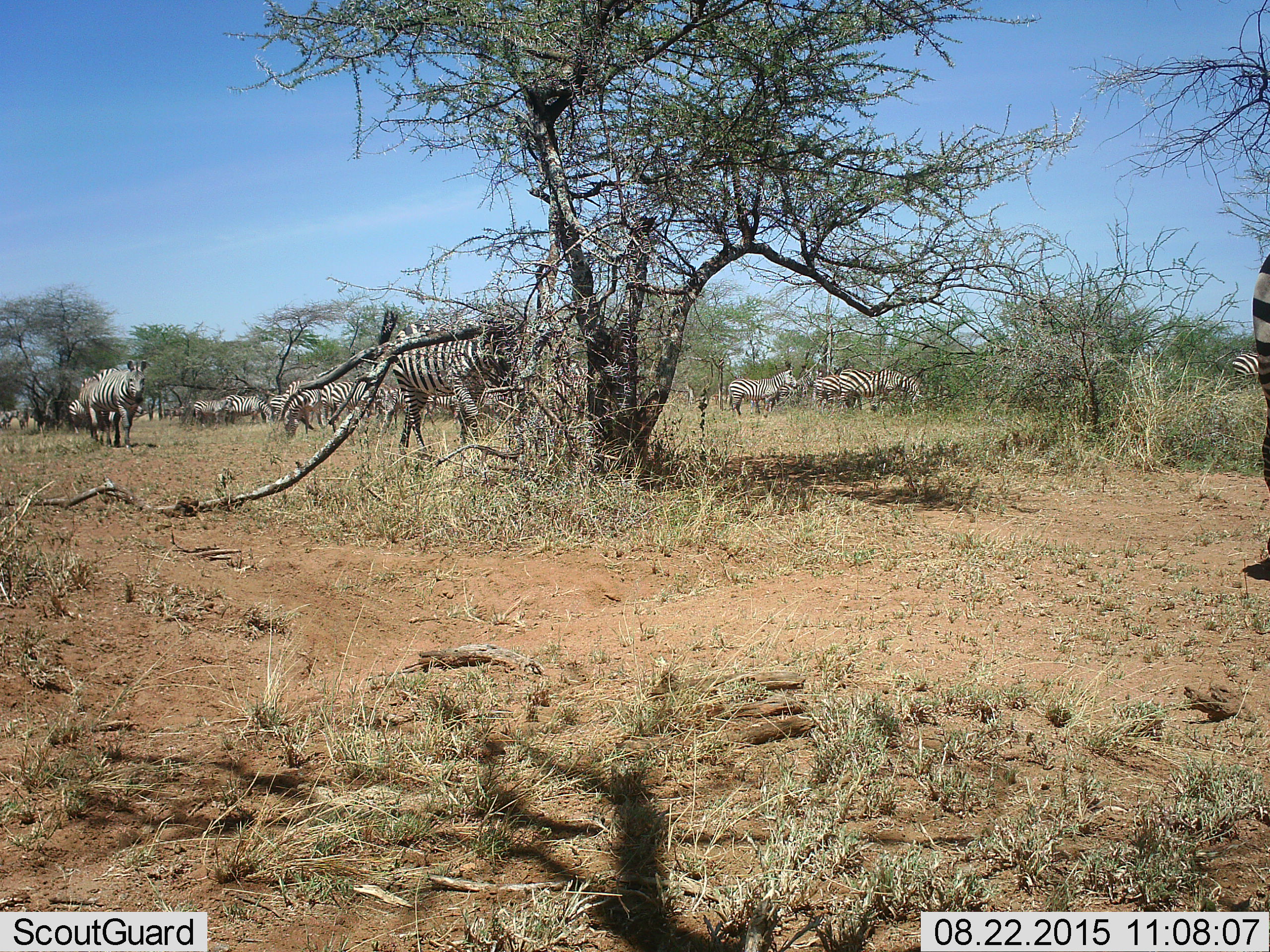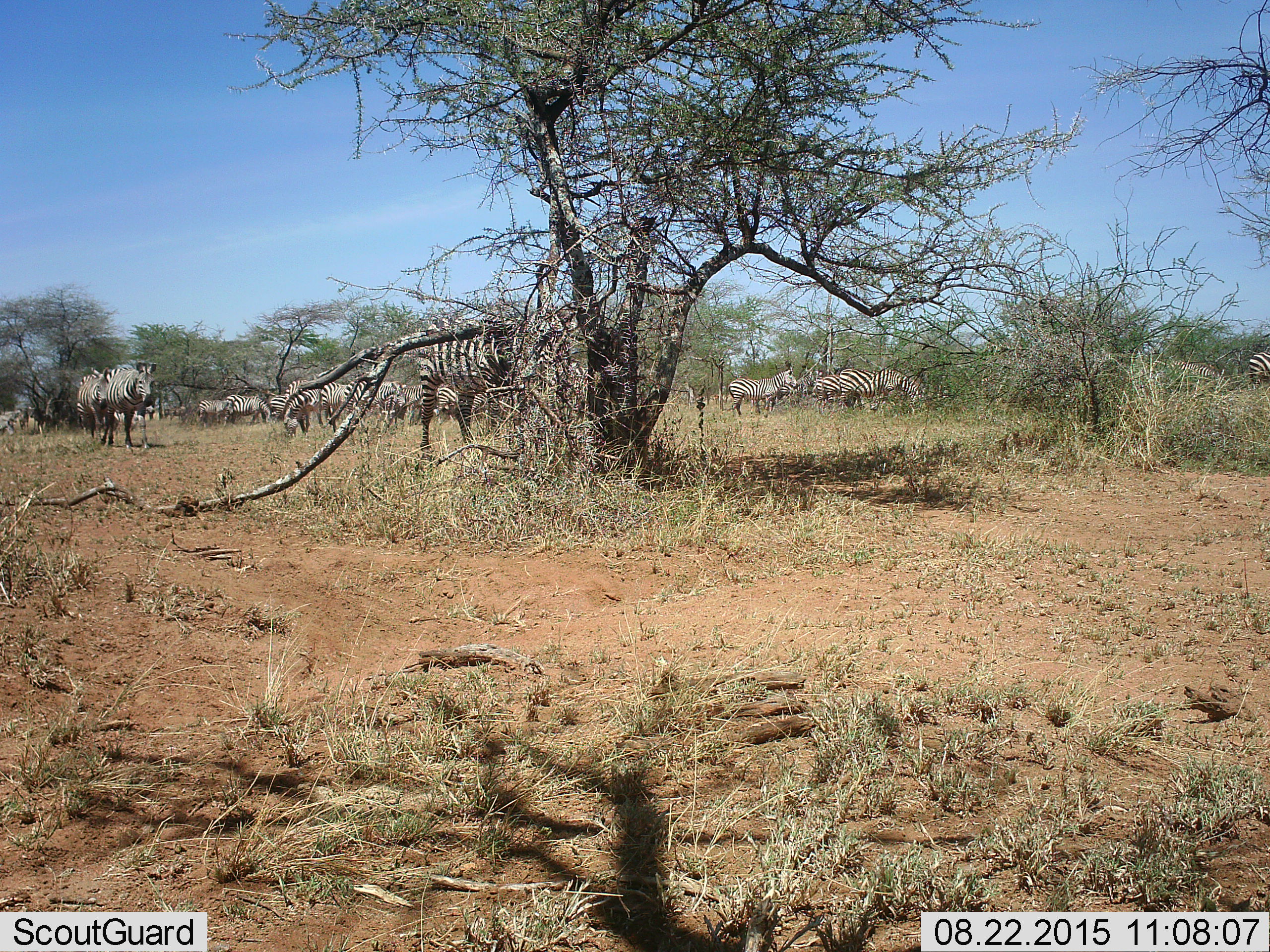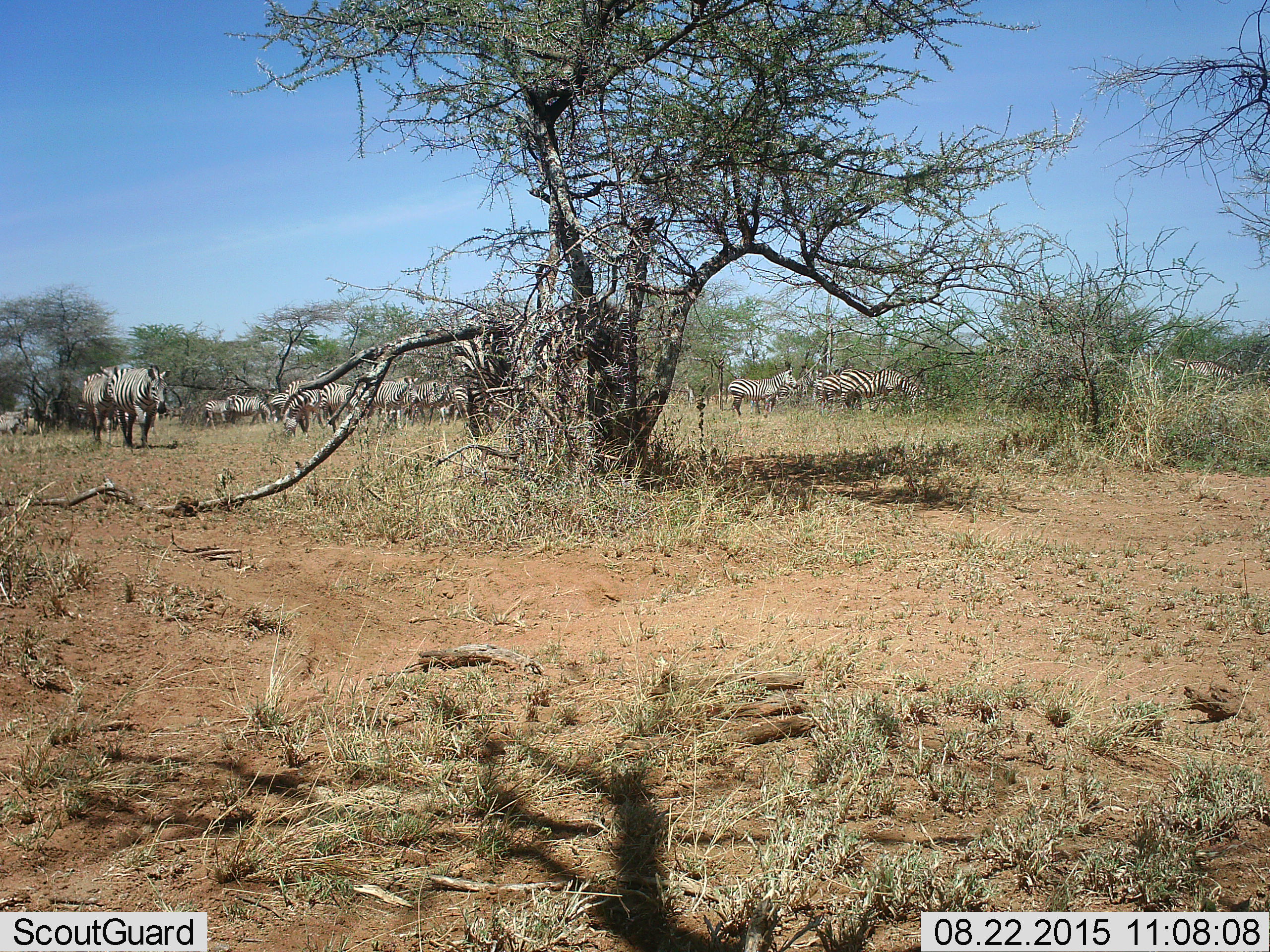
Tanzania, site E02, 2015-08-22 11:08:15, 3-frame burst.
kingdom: Animalia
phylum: Chordata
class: Mammalia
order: Perissodactyla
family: Equidae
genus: Equus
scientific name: Equus quagga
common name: plains zebra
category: zebra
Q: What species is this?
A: Zebra (plains zebra) (Equus quagga).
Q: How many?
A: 11-50.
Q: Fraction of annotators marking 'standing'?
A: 56%.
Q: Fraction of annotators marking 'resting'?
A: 0%.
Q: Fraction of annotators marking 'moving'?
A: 83%.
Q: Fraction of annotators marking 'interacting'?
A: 6%.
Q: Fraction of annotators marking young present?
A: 22%.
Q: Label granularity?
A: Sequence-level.